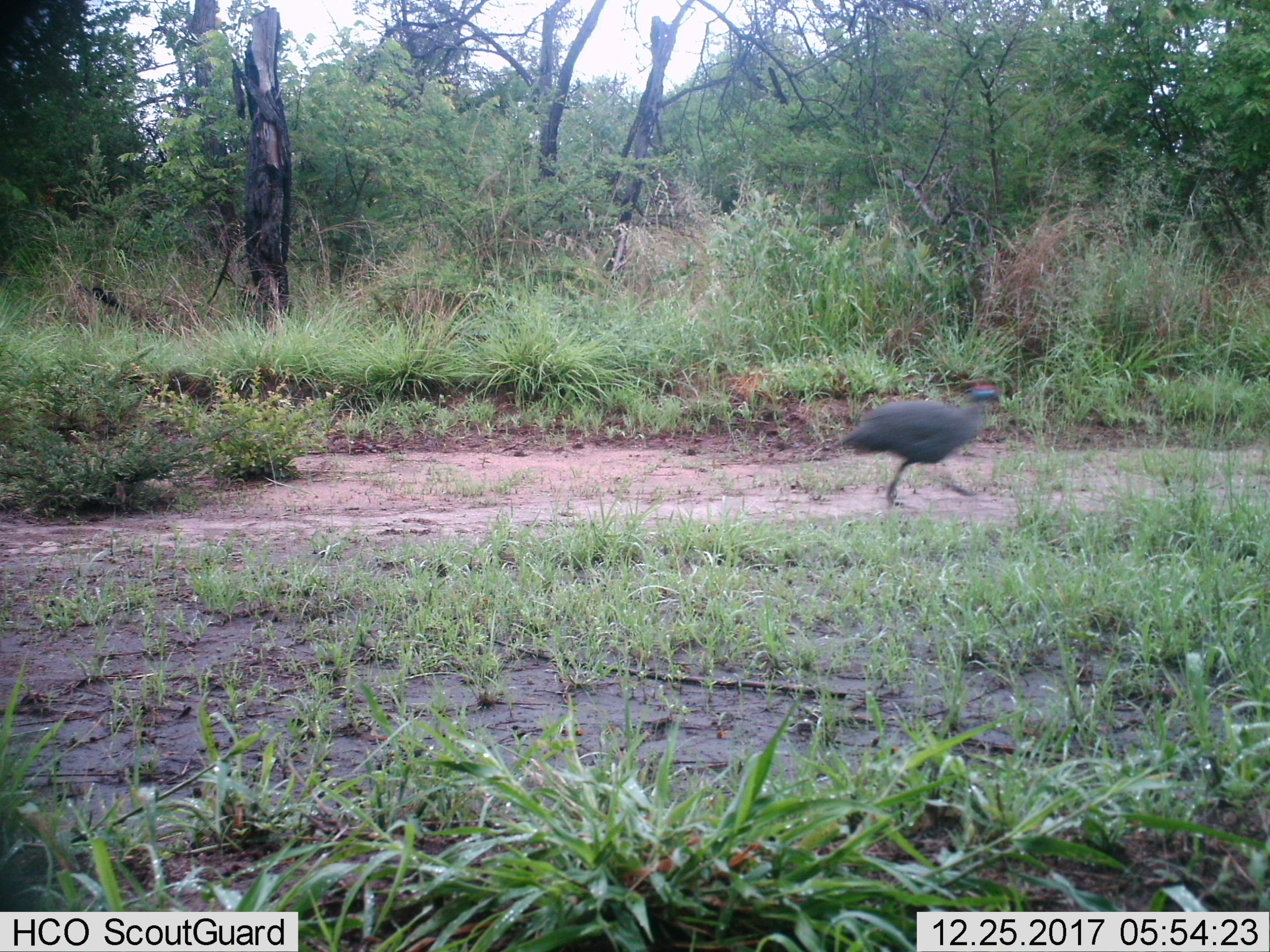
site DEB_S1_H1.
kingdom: Animalia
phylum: Chordata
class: Aves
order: Galliformes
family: Numididae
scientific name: Numididae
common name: guineafowl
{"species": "guineafowl (Numididae)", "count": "1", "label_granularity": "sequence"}